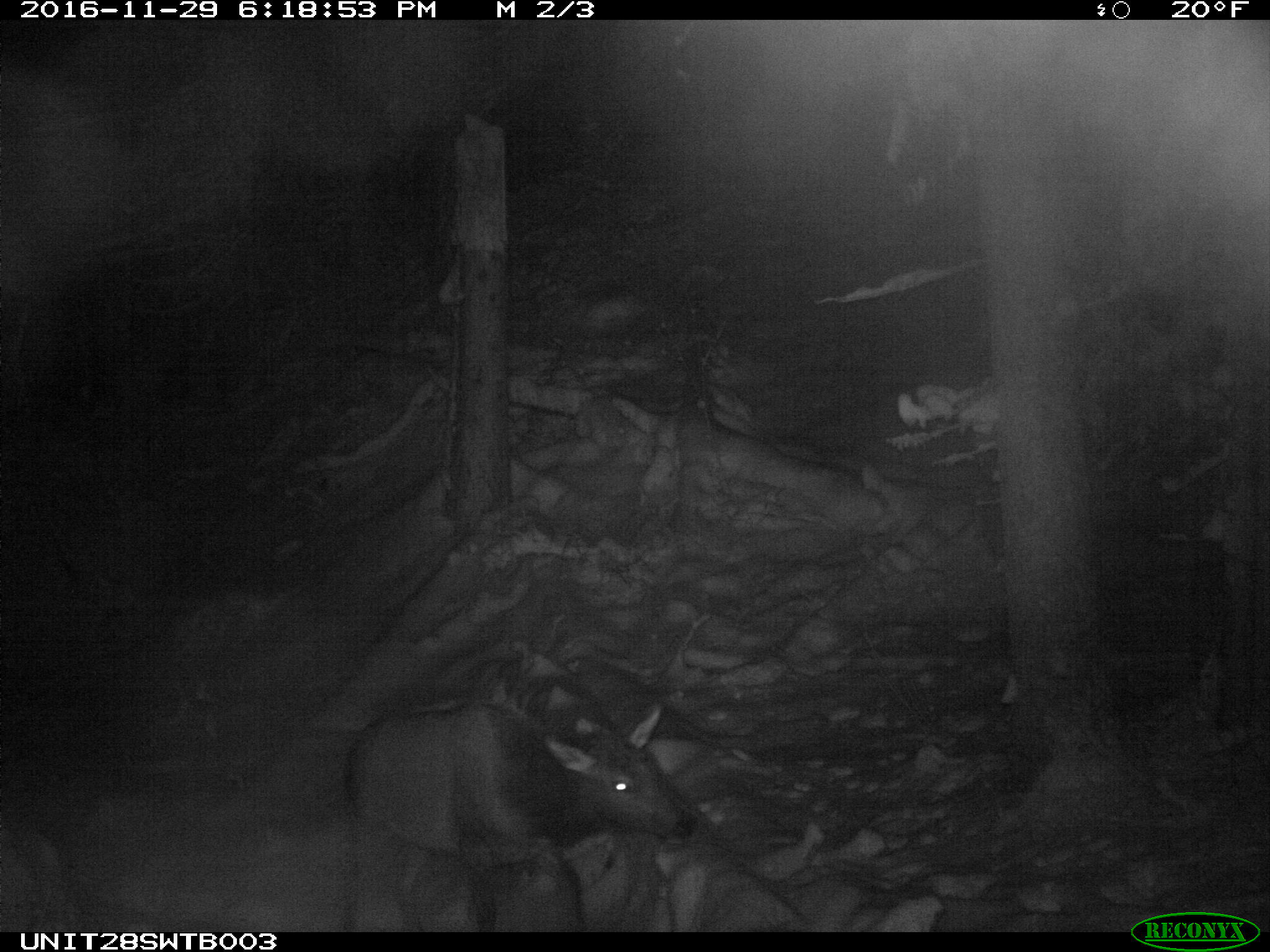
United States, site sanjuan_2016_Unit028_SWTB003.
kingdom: Animalia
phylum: Chordata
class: Mammalia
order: Artiodactyla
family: Cervidae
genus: Cervus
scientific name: Cervus elaphus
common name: red deer